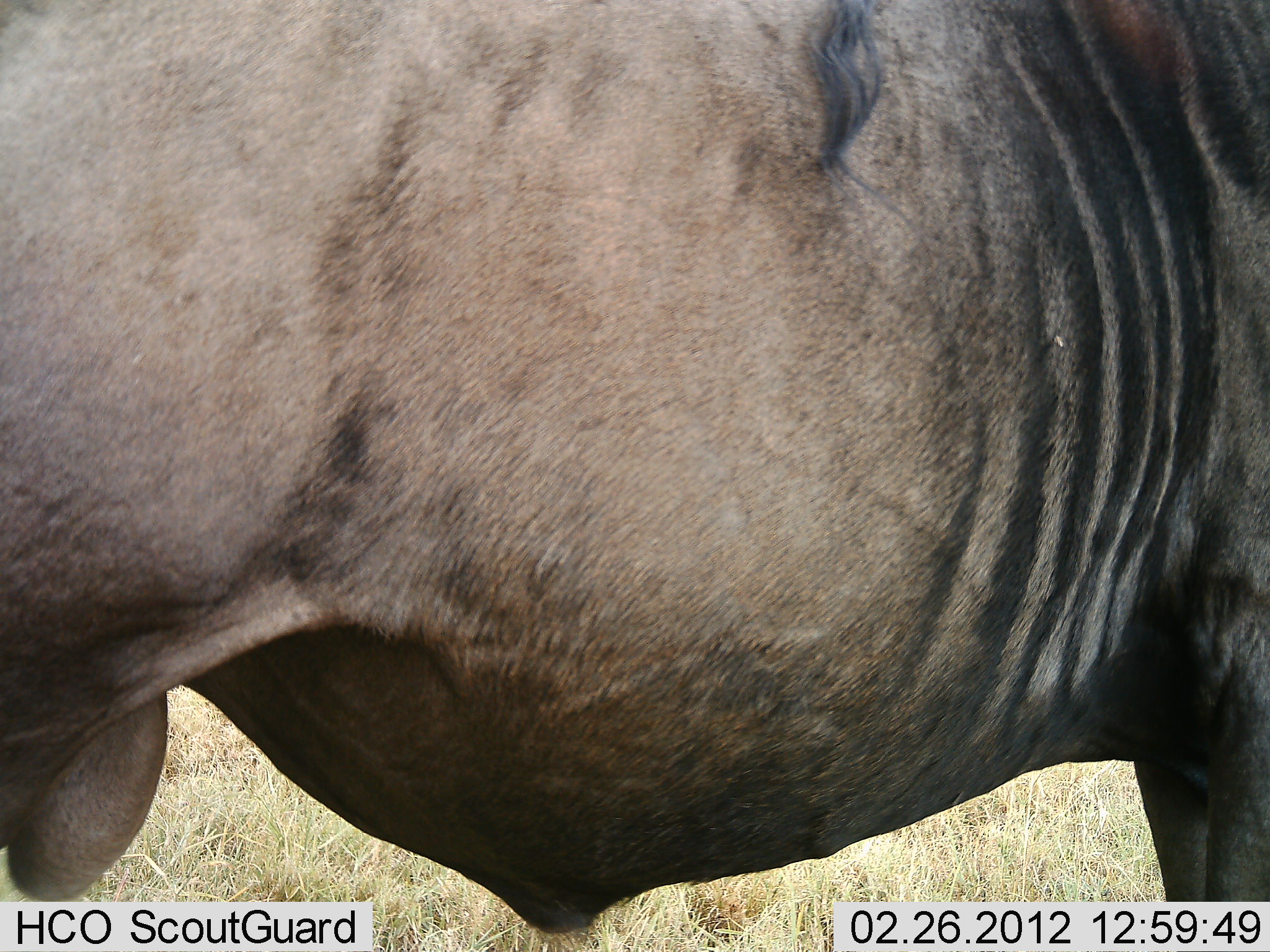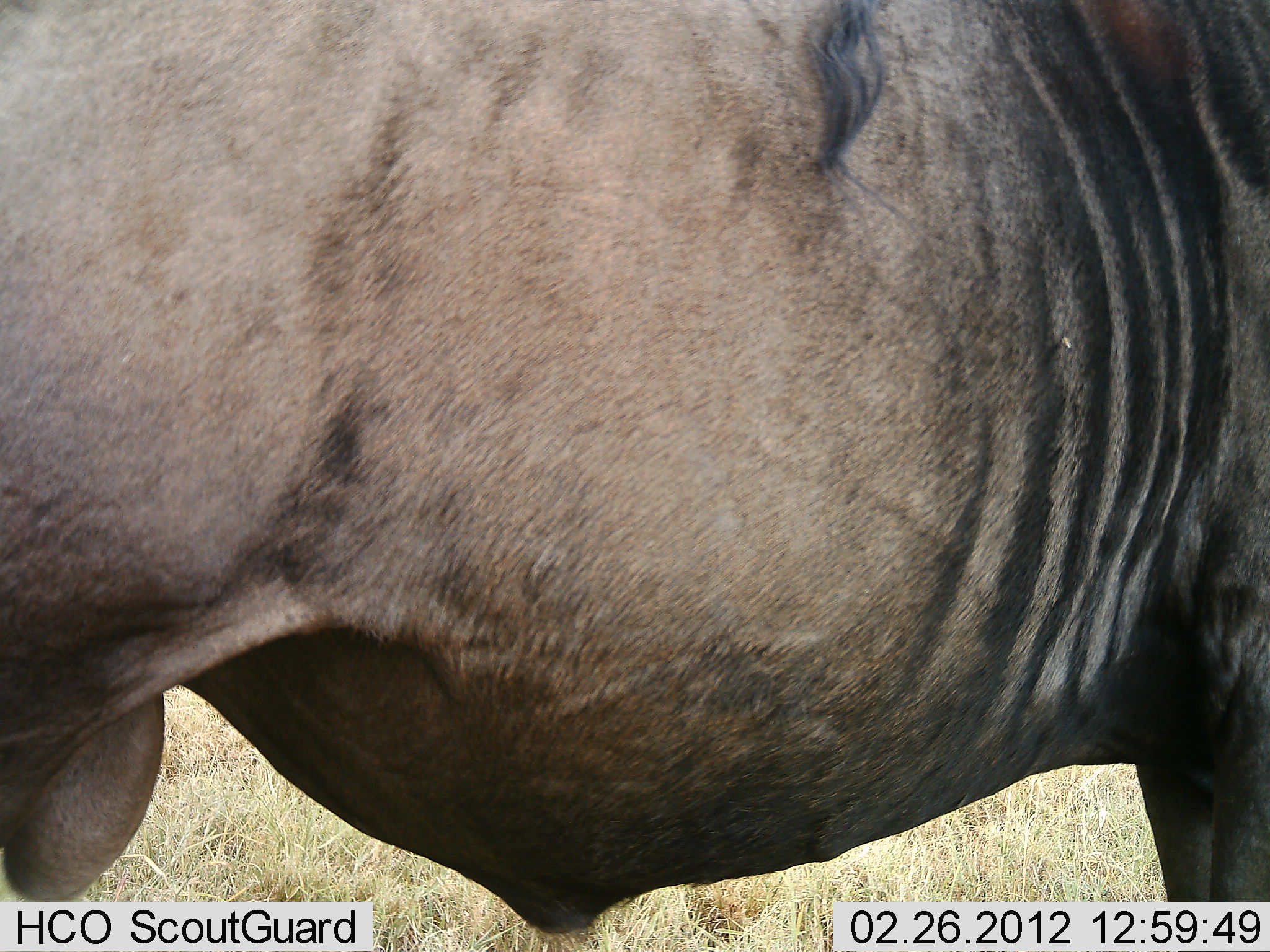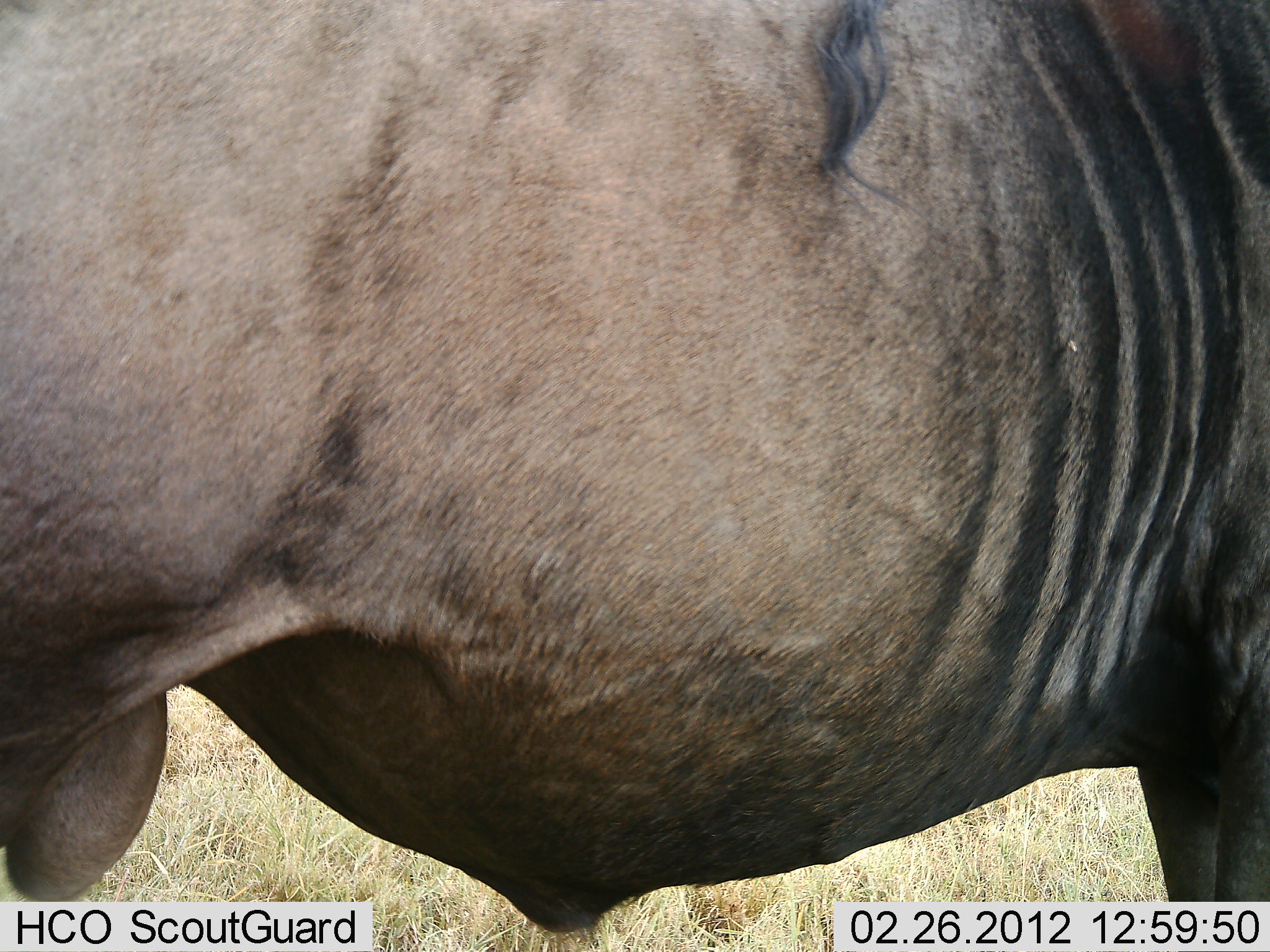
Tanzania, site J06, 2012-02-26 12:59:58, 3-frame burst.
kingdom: Animalia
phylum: Chordata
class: Mammalia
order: Artiodactyla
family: Bovidae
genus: Connochaetes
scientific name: Connochaetes taurinus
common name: blue wildebeest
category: wildebeest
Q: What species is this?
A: Wildebeest (blue wildebeest) (Connochaetes taurinus).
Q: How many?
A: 1.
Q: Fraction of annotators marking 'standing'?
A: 93%.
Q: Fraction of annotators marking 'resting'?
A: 10%.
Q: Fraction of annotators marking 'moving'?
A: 7%.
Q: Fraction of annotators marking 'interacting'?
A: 0%.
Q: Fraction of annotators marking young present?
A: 0%.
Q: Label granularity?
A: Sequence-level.